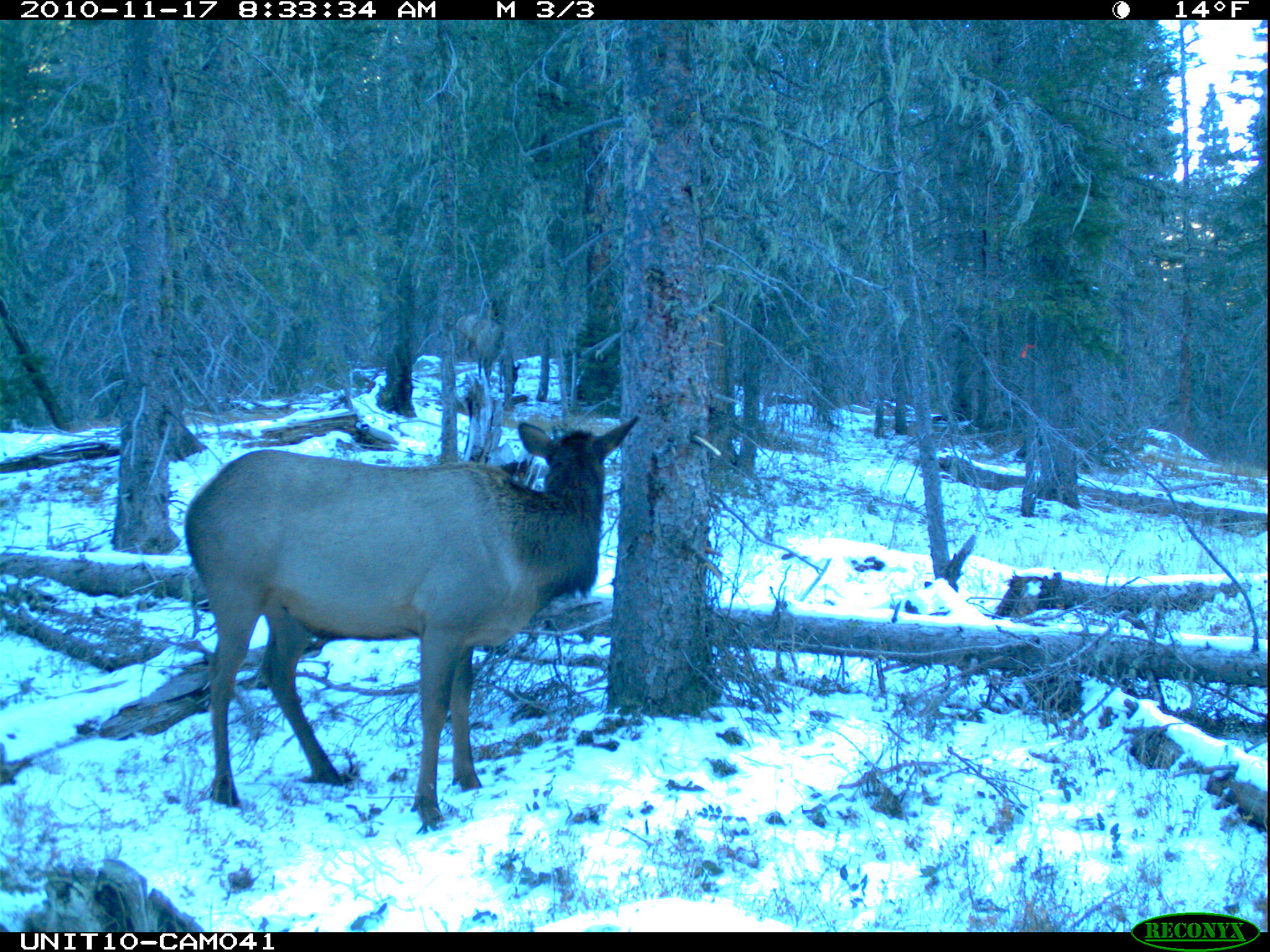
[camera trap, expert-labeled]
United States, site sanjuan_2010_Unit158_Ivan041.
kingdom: Animalia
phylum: Chordata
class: Mammalia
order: Artiodactyla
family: Cervidae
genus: Cervus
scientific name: Cervus elaphus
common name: red deer